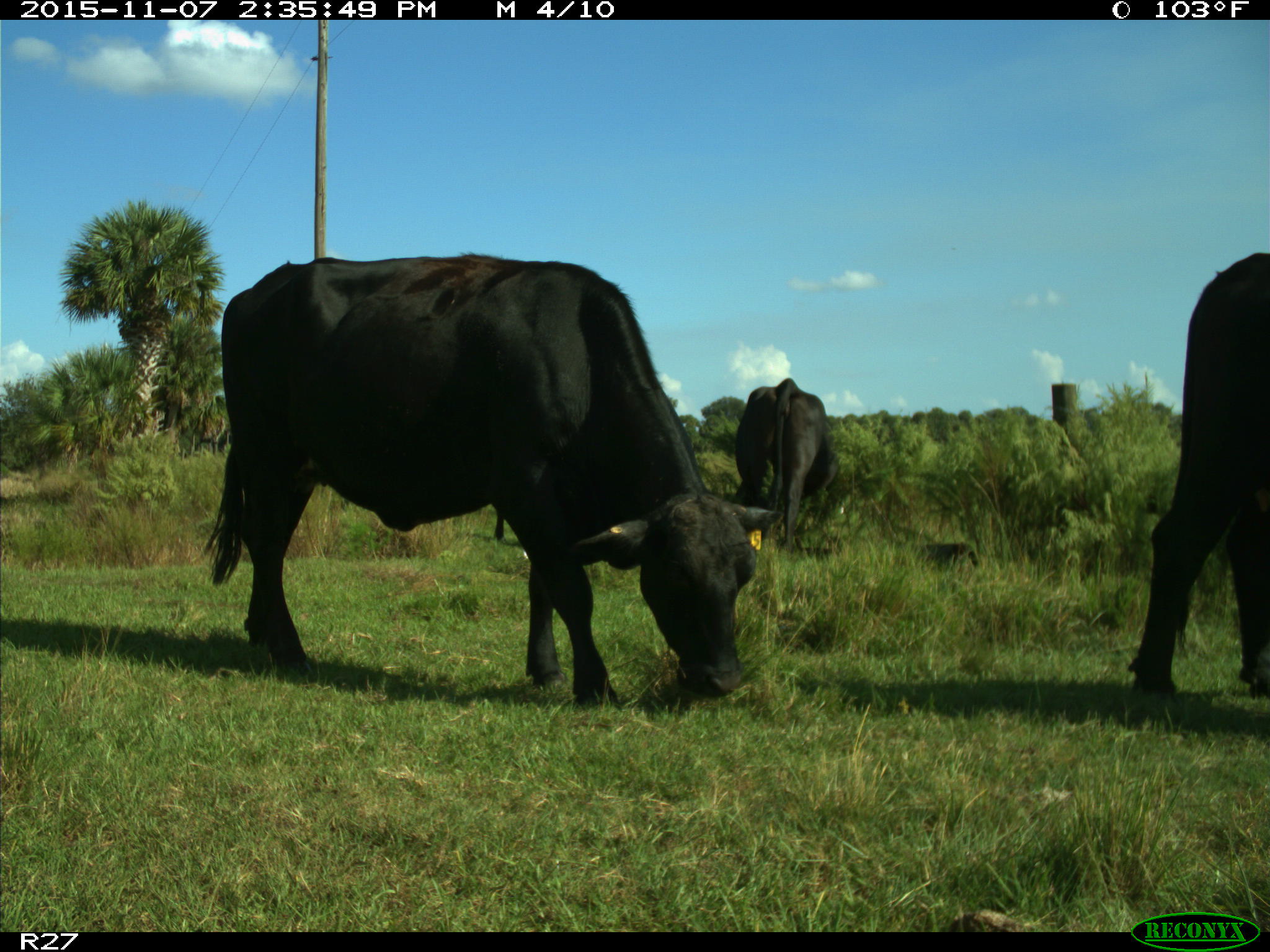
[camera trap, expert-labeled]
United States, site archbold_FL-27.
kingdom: Animalia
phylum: Chordata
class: Mammalia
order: Artiodactyla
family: Bovidae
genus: Bos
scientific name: Bos taurus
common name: domestic cow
Bos taurus (domestic cow).